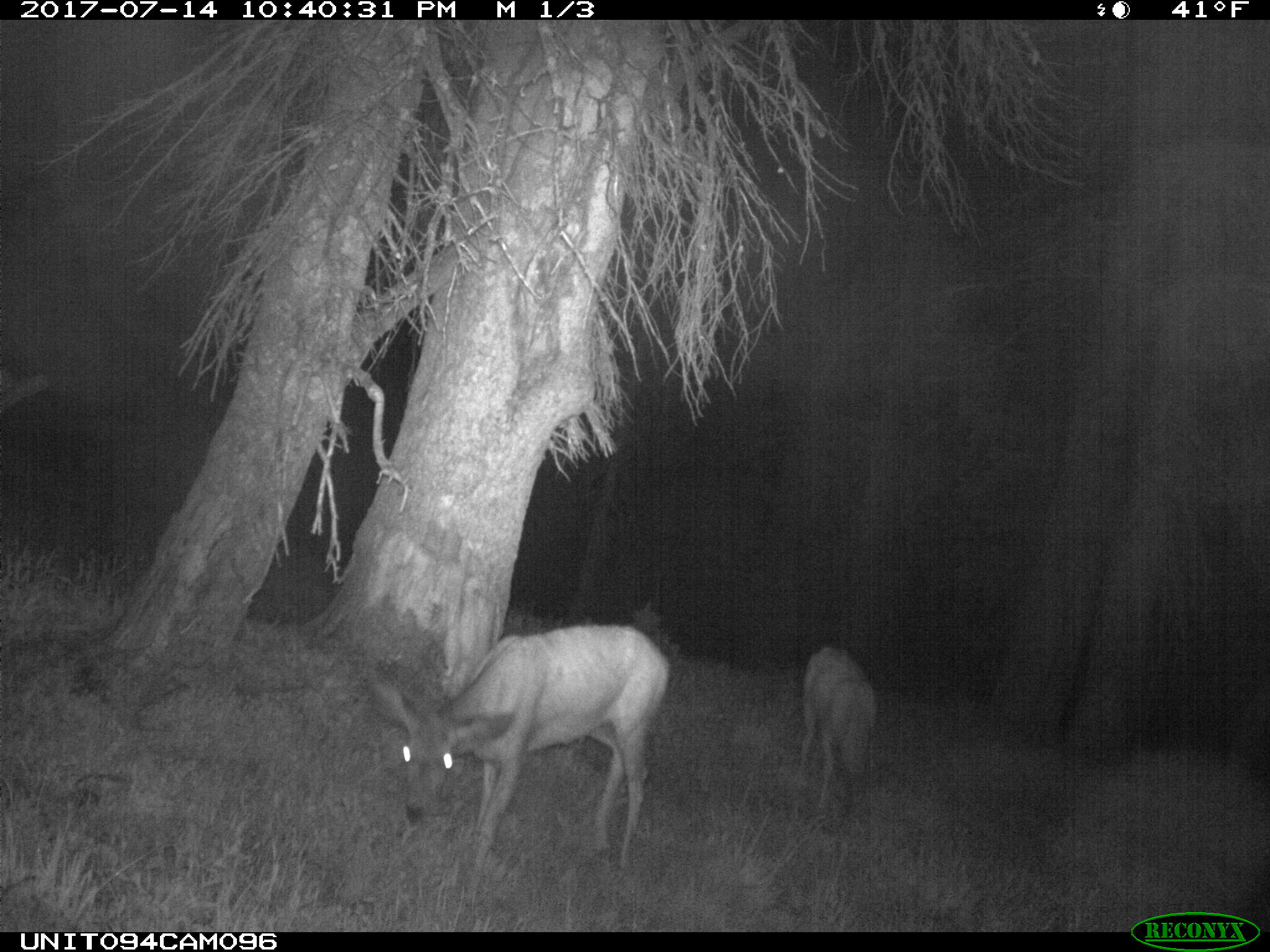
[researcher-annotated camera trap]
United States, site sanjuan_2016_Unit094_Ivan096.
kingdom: Animalia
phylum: Chordata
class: Mammalia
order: Artiodactyla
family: Cervidae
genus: Odocoileus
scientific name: Odocoileus hemionus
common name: mule deer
Odocoileus hemionus (mule deer).